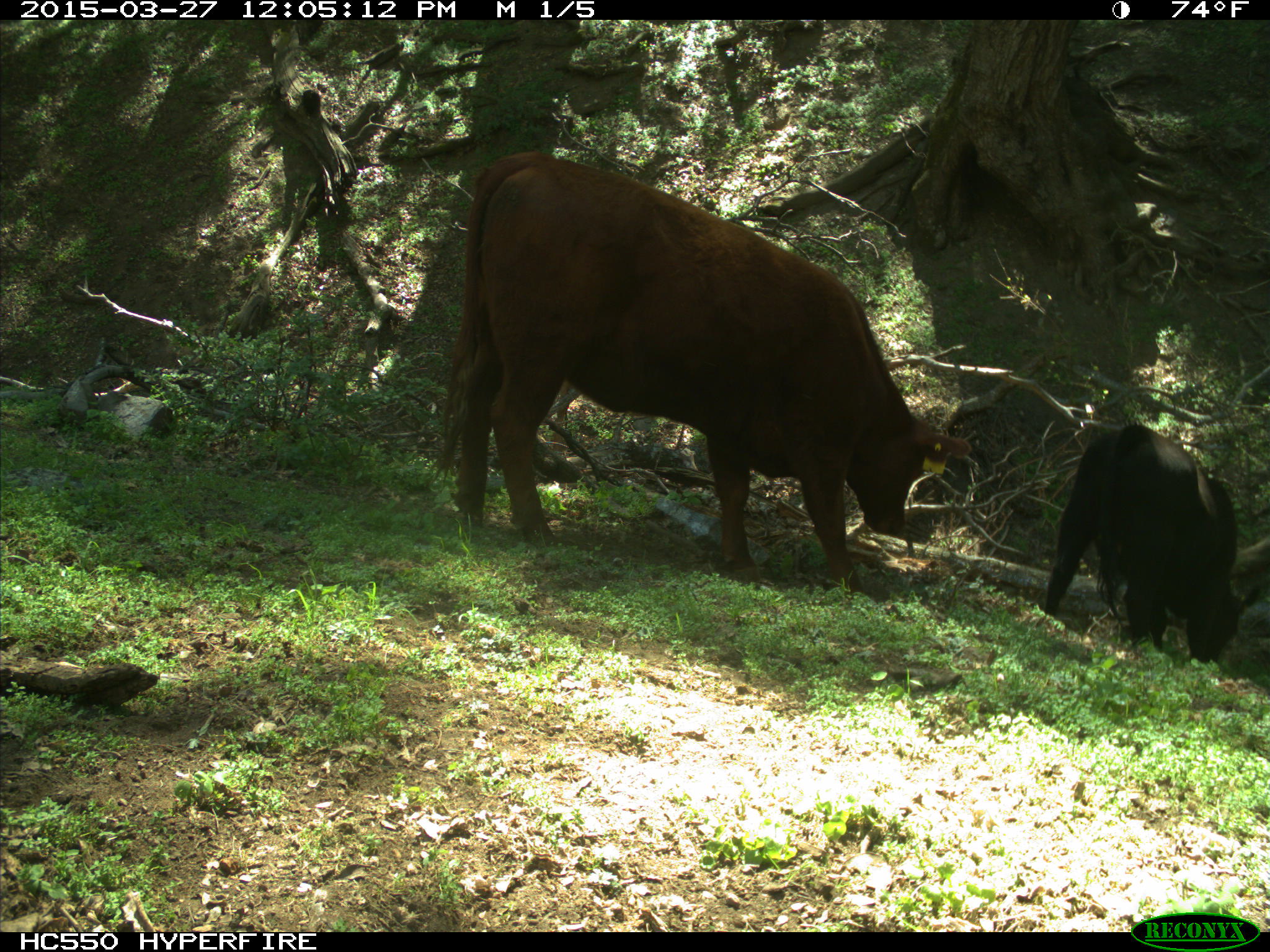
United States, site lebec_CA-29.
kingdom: Animalia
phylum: Chordata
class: Mammalia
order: Artiodactyla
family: Bovidae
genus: Bos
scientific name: Bos taurus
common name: domestic cow